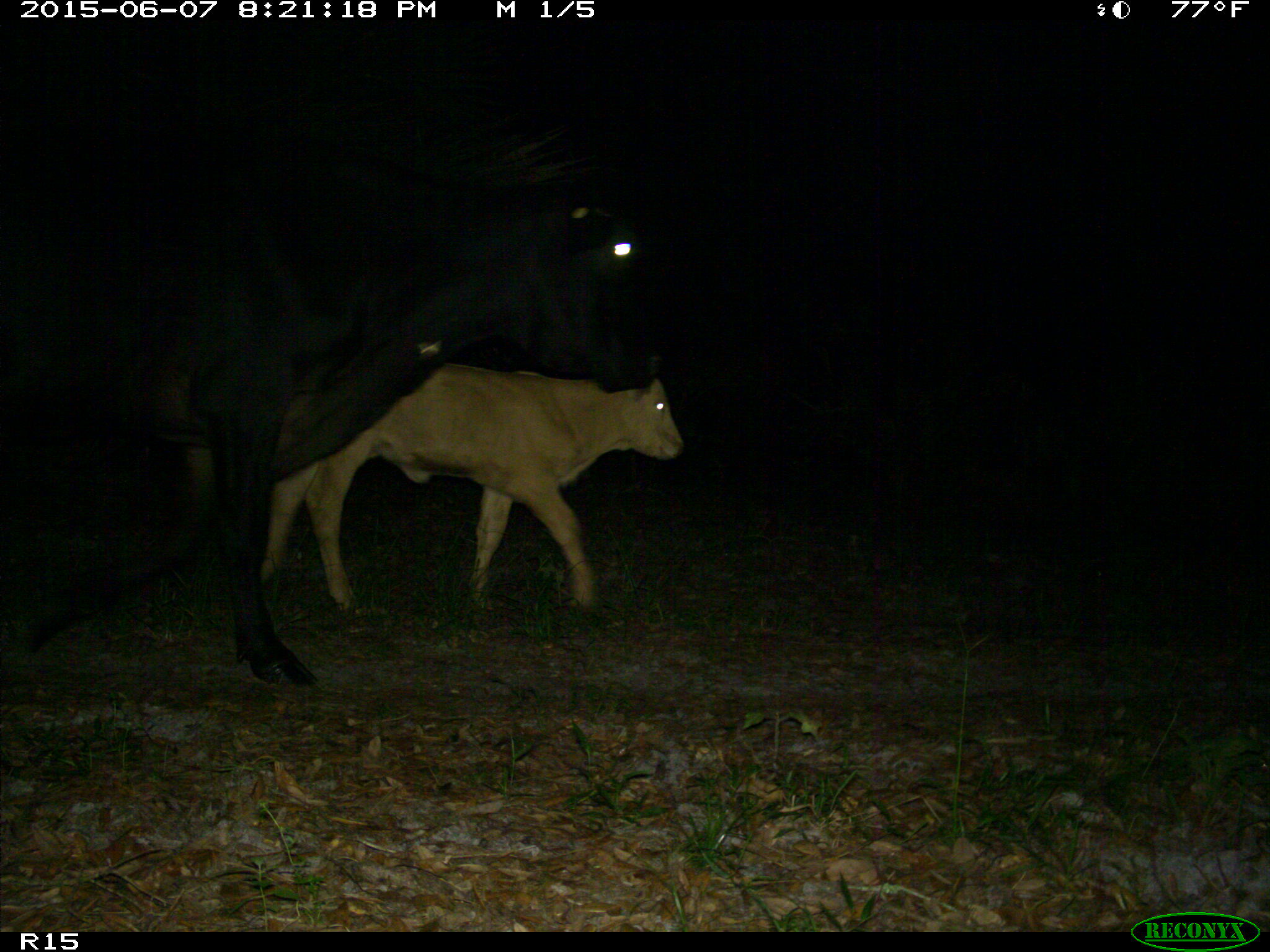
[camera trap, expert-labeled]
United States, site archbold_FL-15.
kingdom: Animalia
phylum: Chordata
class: Mammalia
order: Artiodactyla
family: Bovidae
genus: Bos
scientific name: Bos taurus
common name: domestic cow